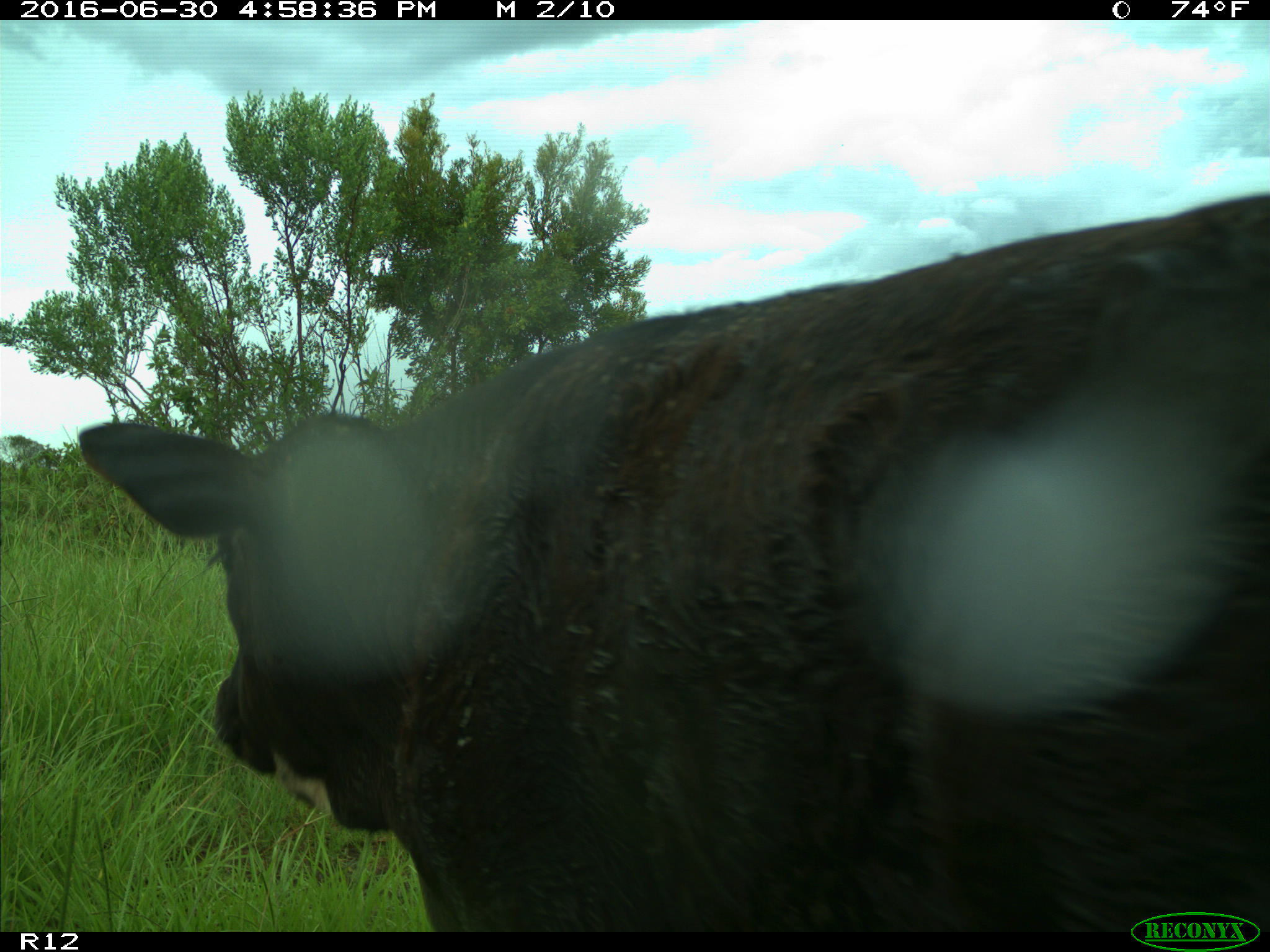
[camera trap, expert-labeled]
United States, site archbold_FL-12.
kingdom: Animalia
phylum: Chordata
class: Mammalia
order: Artiodactyla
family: Bovidae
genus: Bos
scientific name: Bos taurus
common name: domestic cow